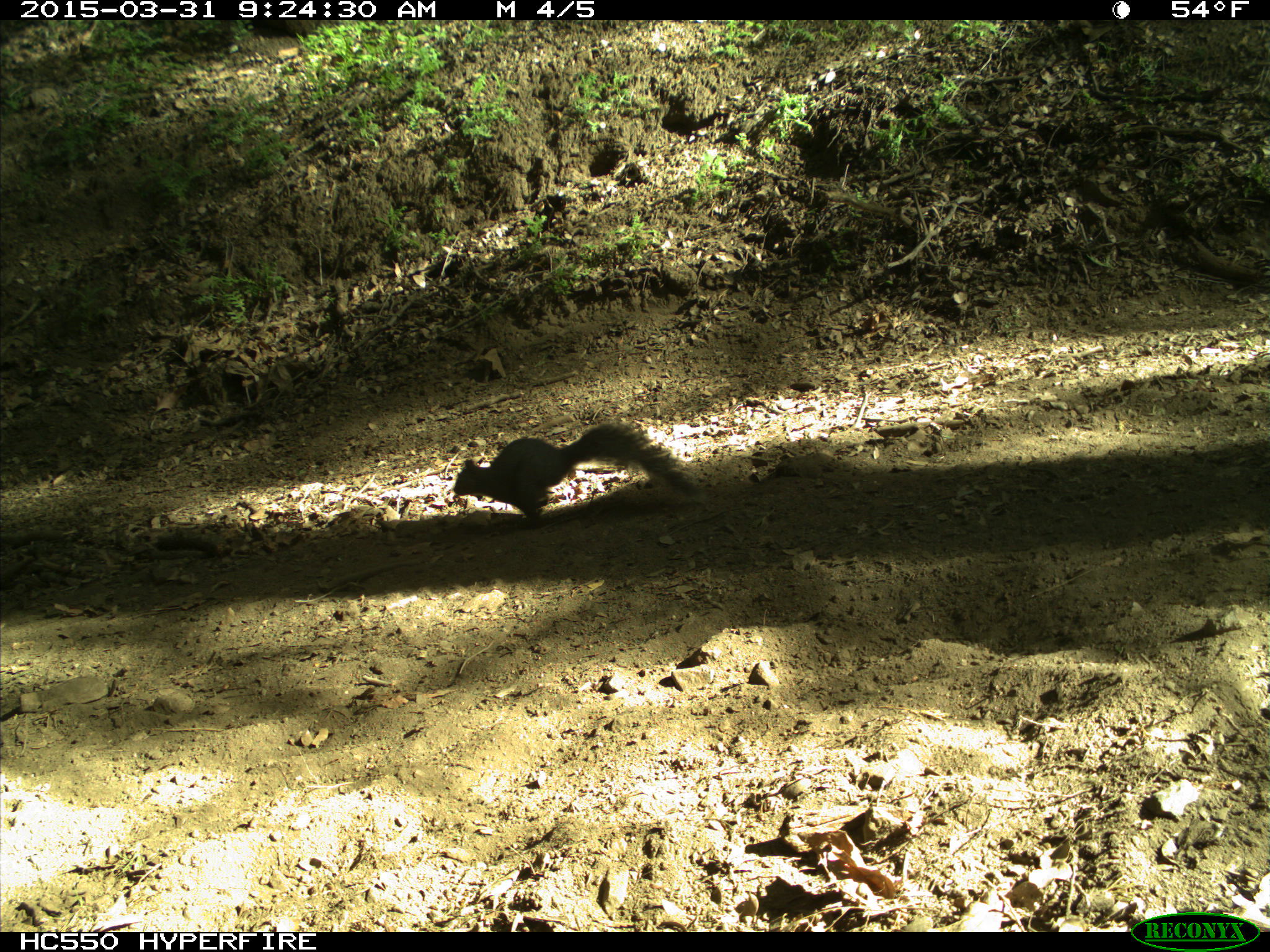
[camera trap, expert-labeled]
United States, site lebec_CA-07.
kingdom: Animalia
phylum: Chordata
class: Mammalia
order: Rodentia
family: Sciuridae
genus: Sciurus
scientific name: Sciurus carolinensis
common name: eastern gray squirrel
Sciurus carolinensis (eastern gray squirrel).